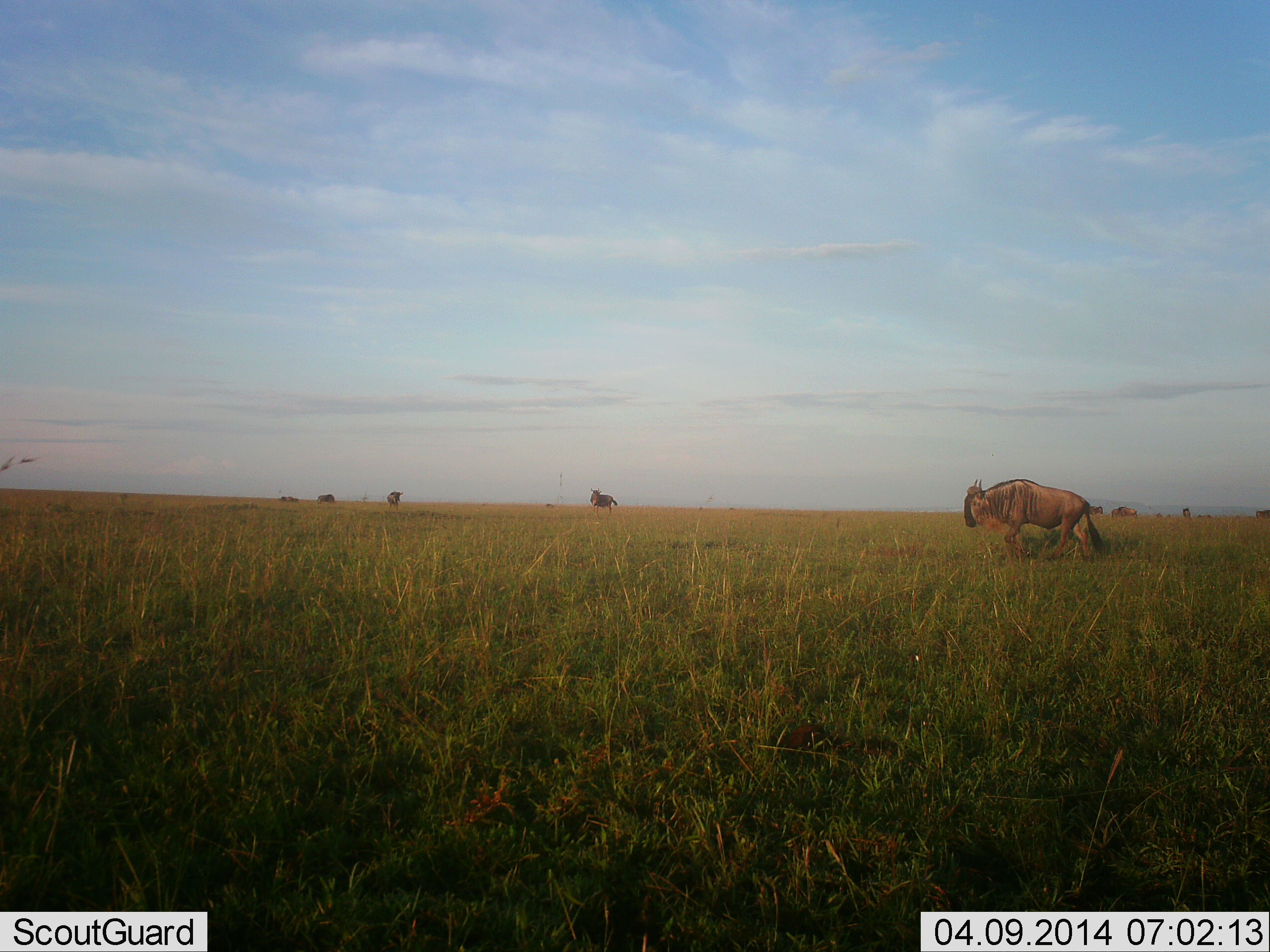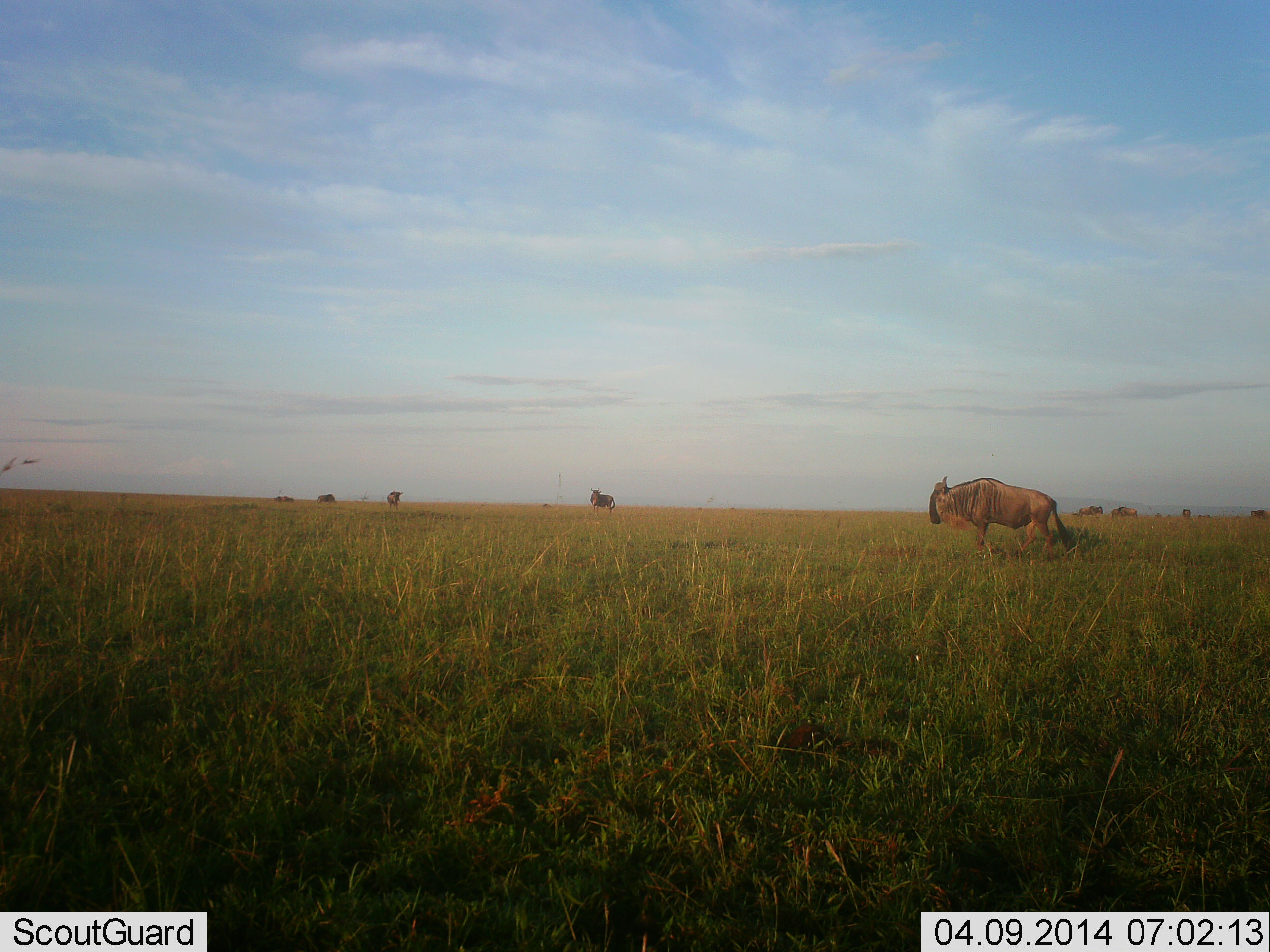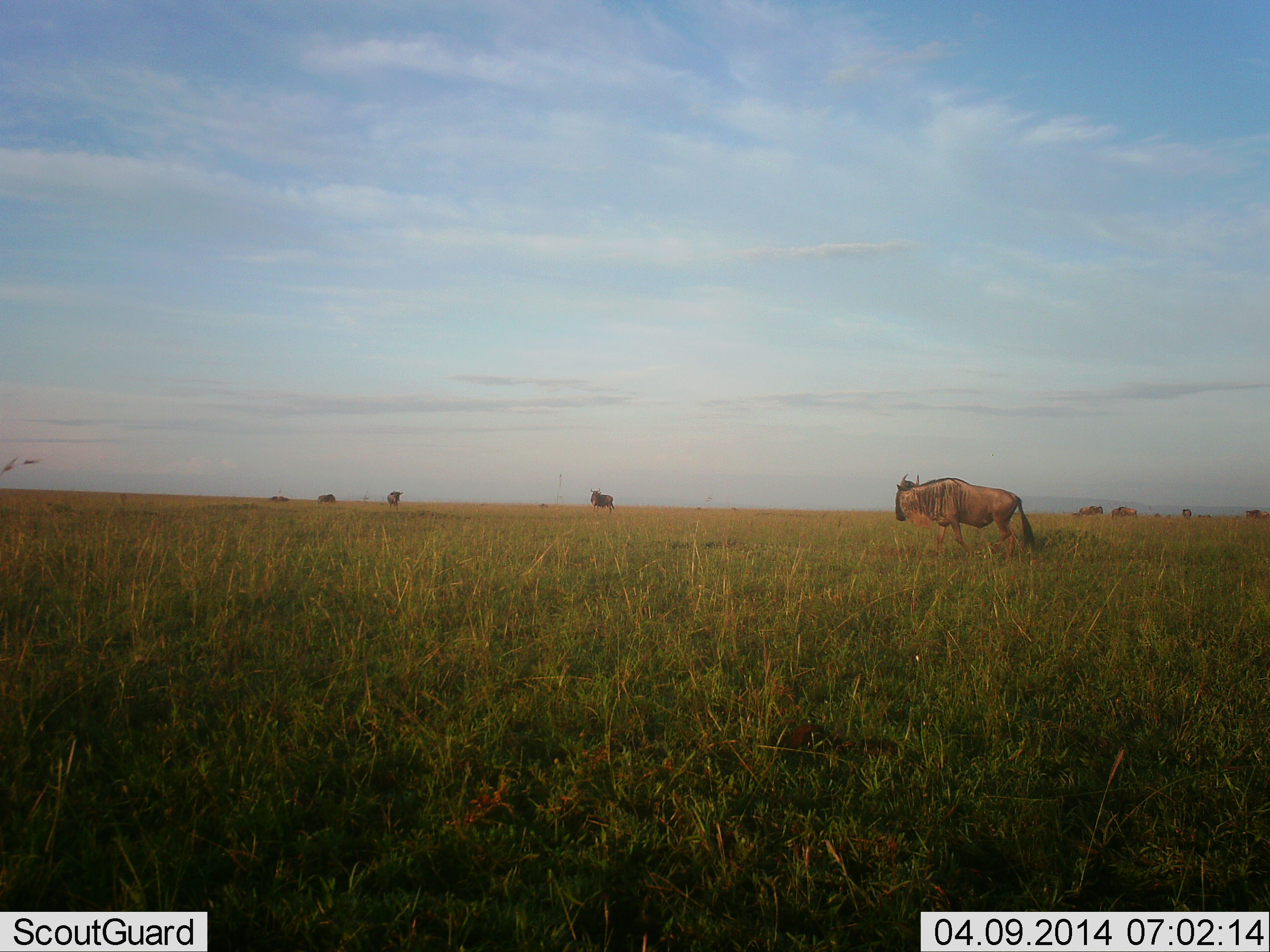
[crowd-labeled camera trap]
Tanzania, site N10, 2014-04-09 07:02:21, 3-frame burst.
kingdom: Animalia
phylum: Chordata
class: Mammalia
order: Artiodactyla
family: Bovidae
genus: Connochaetes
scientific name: Connochaetes taurinus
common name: blue wildebeest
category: wildebeest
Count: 6.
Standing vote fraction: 70%.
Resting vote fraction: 0%.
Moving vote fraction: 90%.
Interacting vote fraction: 0%.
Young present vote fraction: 0%.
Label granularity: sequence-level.